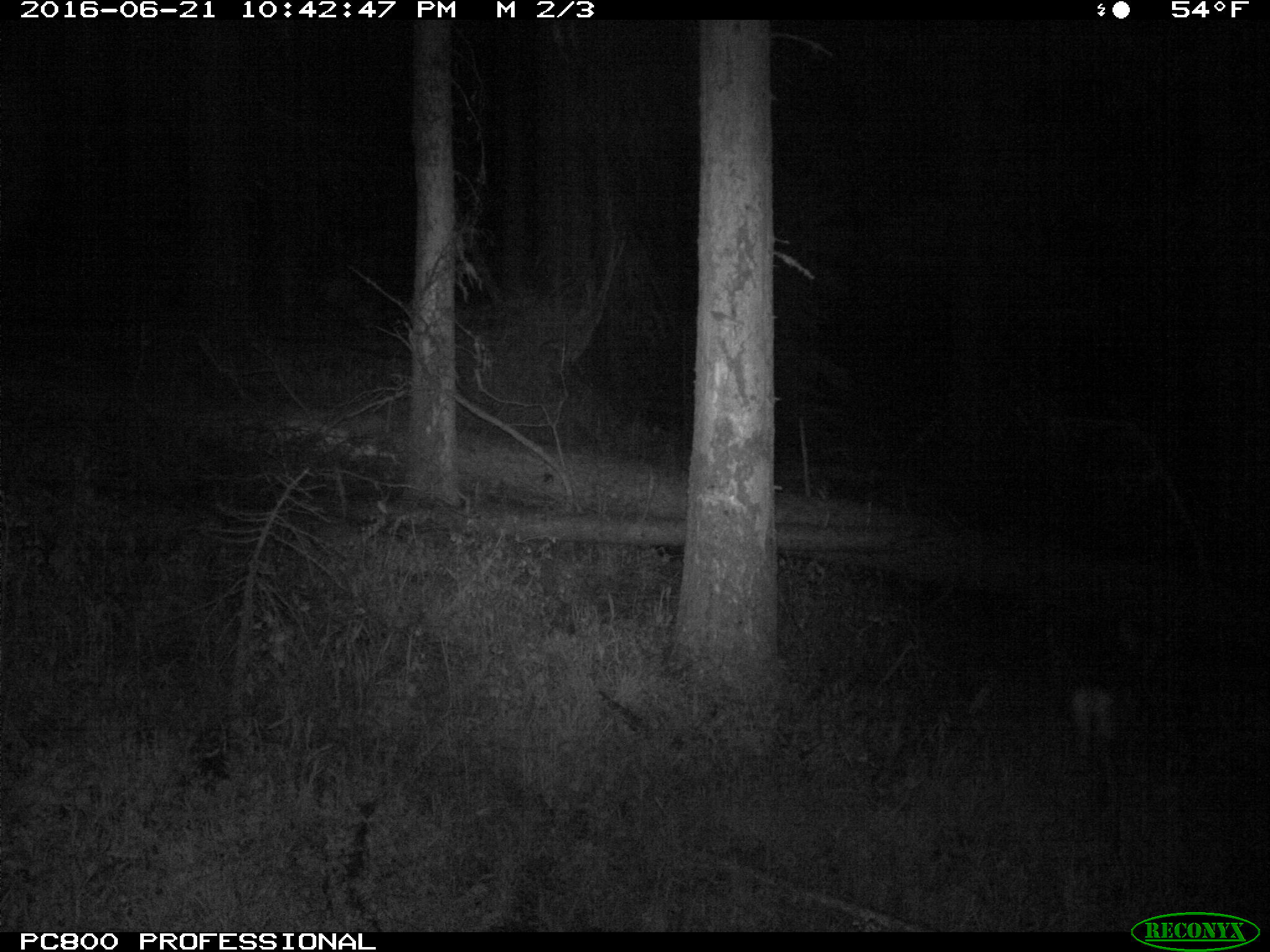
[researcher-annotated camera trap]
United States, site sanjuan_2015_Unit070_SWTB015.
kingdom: Animalia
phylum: Chordata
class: Mammalia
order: Artiodactyla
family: Cervidae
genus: Odocoileus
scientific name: Odocoileus hemionus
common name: mule deer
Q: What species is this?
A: Odocoileus hemionus (mule deer).